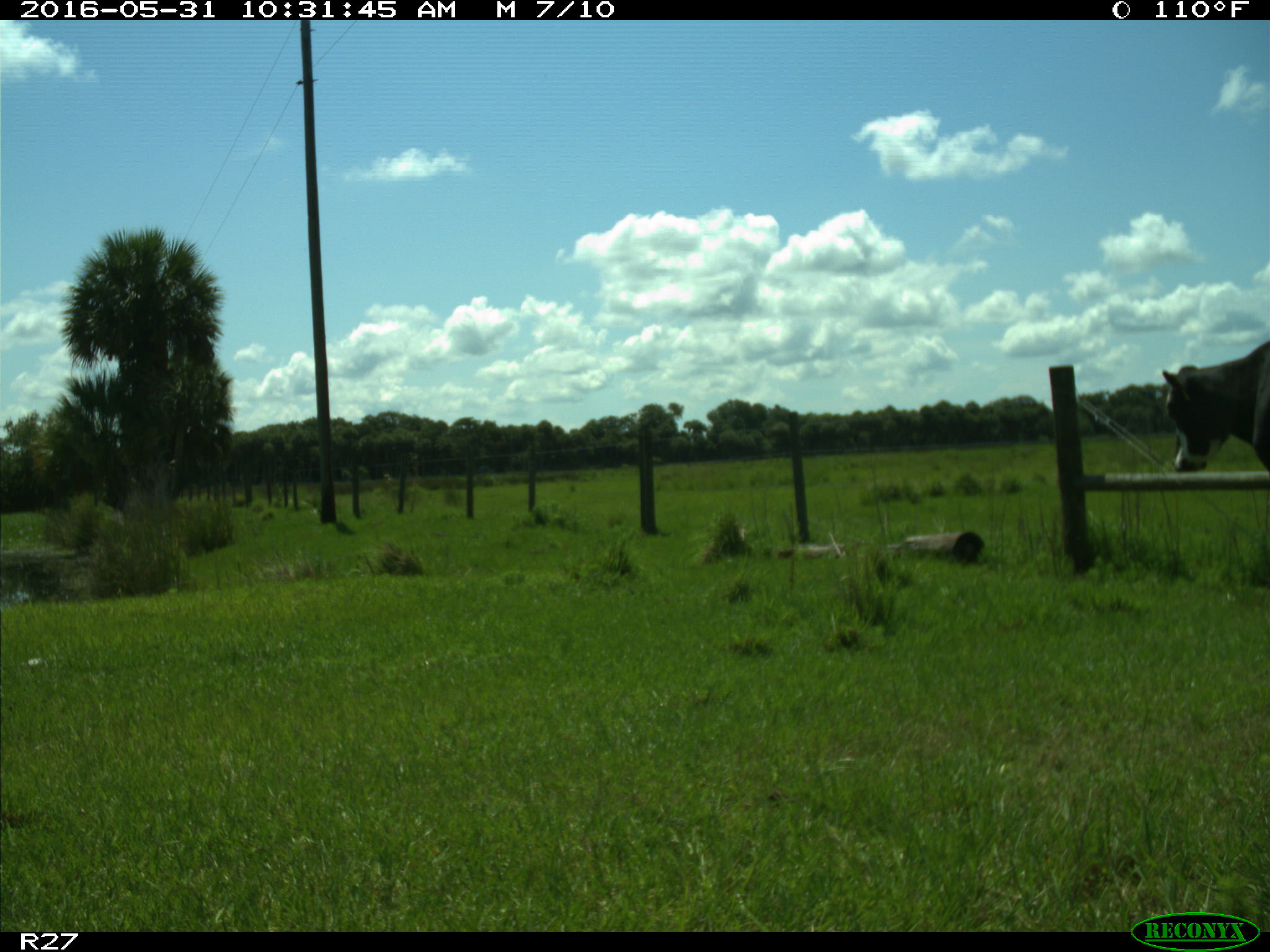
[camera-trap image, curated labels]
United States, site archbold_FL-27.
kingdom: Animalia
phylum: Chordata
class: Mammalia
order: Artiodactyla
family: Bovidae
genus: Bos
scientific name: Bos taurus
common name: domestic cow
Bos taurus (domestic cow).